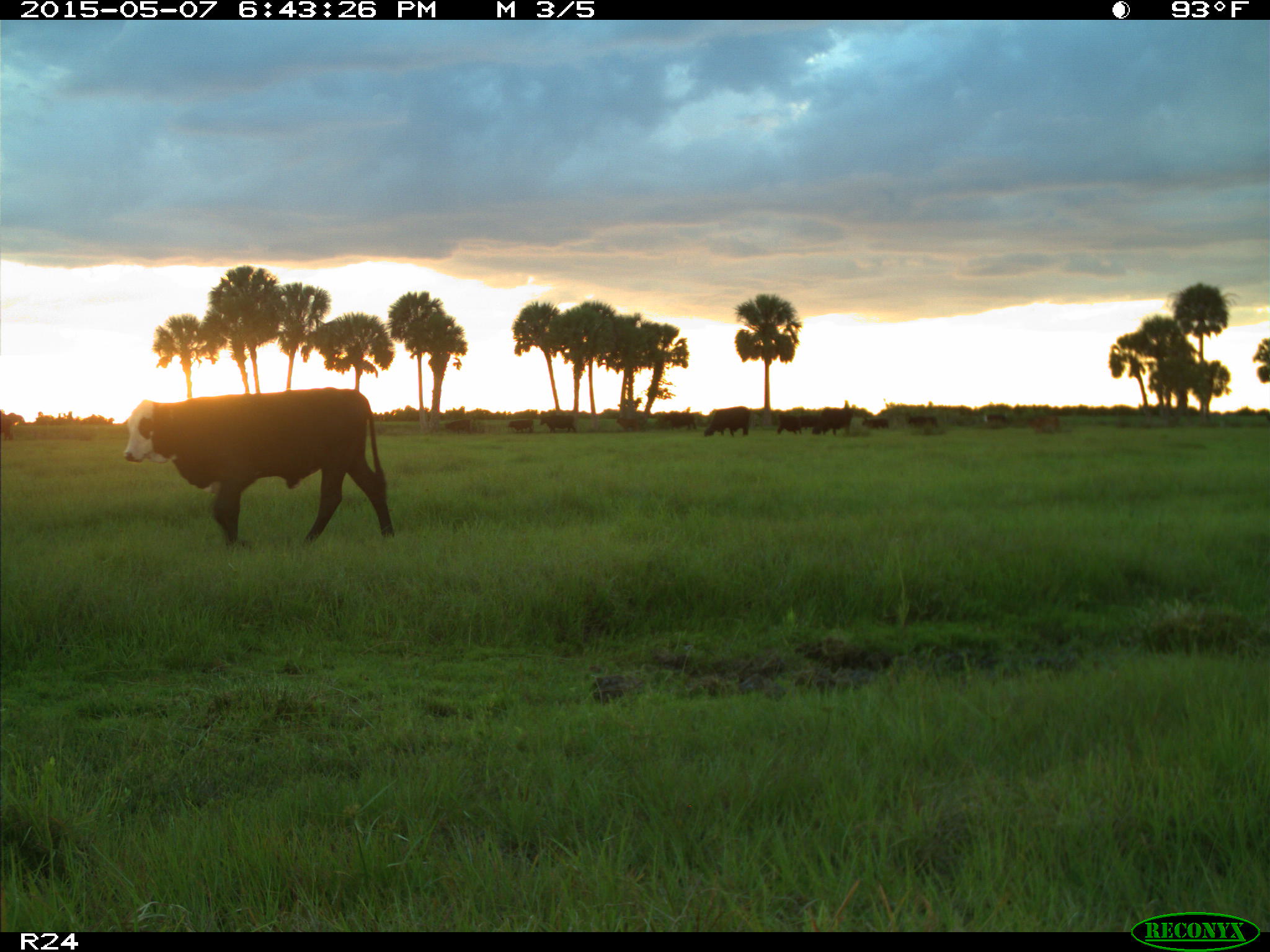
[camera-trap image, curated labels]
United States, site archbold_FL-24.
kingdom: Animalia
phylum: Chordata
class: Mammalia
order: Artiodactyla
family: Bovidae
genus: Bos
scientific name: Bos taurus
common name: domestic cow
Bos taurus (domestic cow).